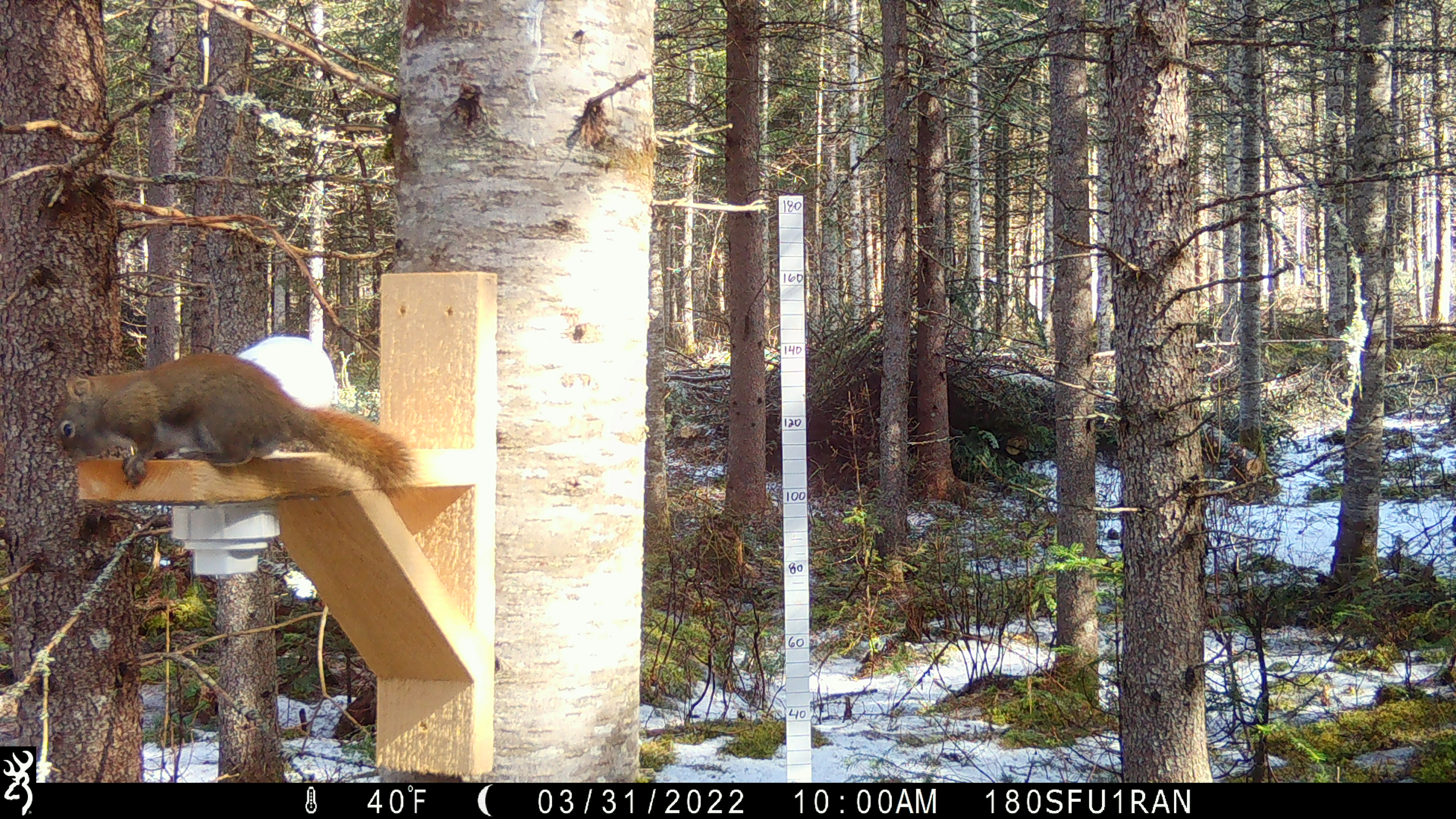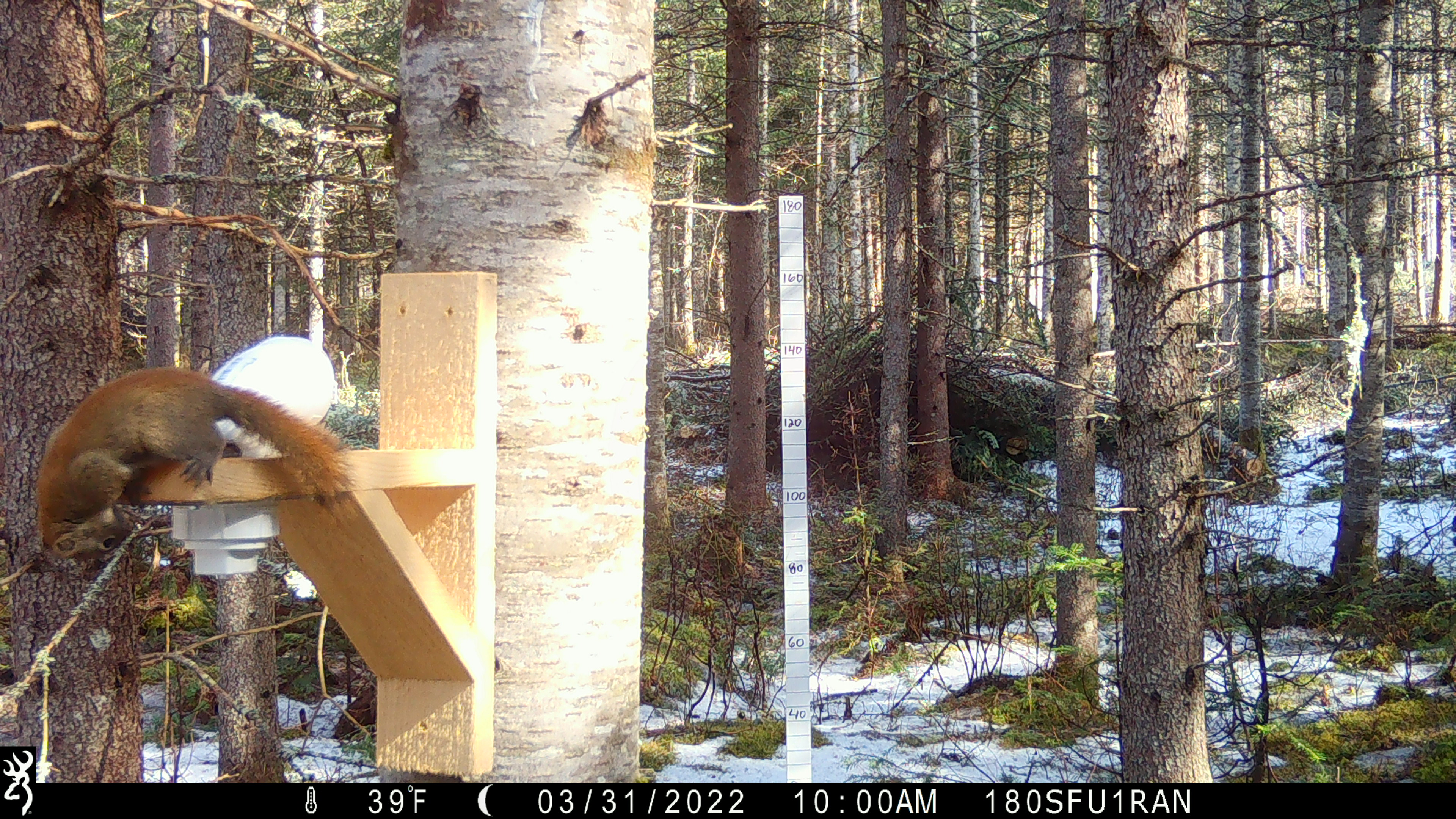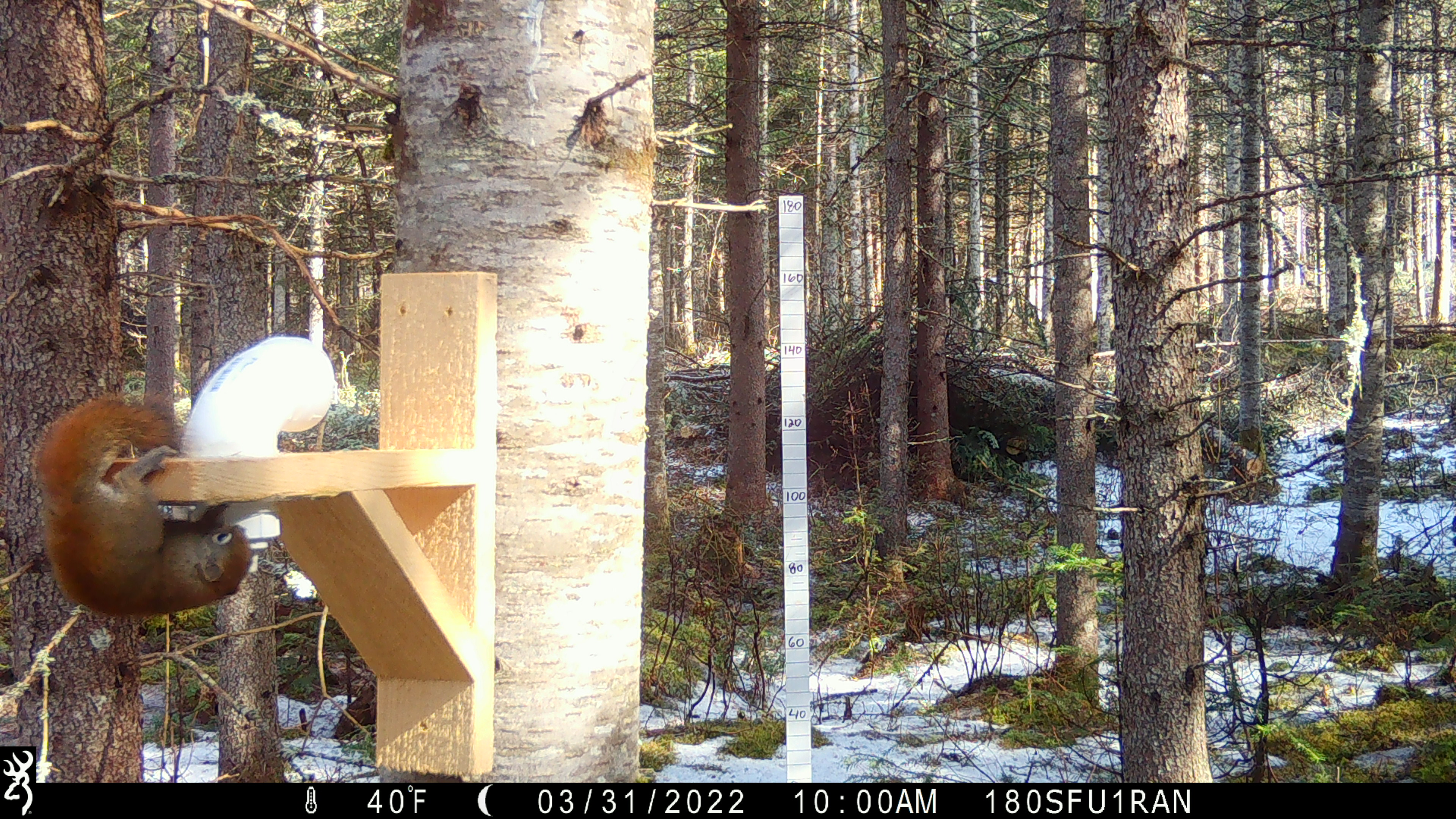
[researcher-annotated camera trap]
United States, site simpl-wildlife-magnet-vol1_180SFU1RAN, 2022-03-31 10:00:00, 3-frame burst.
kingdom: Animalia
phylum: Chordata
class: Mammalia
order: Rodentia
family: Sciuridae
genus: Tamiasciurus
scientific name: Tamiasciurus hudsonicus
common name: red squirrel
Red squirrel (Tamiasciurus hudsonicus).